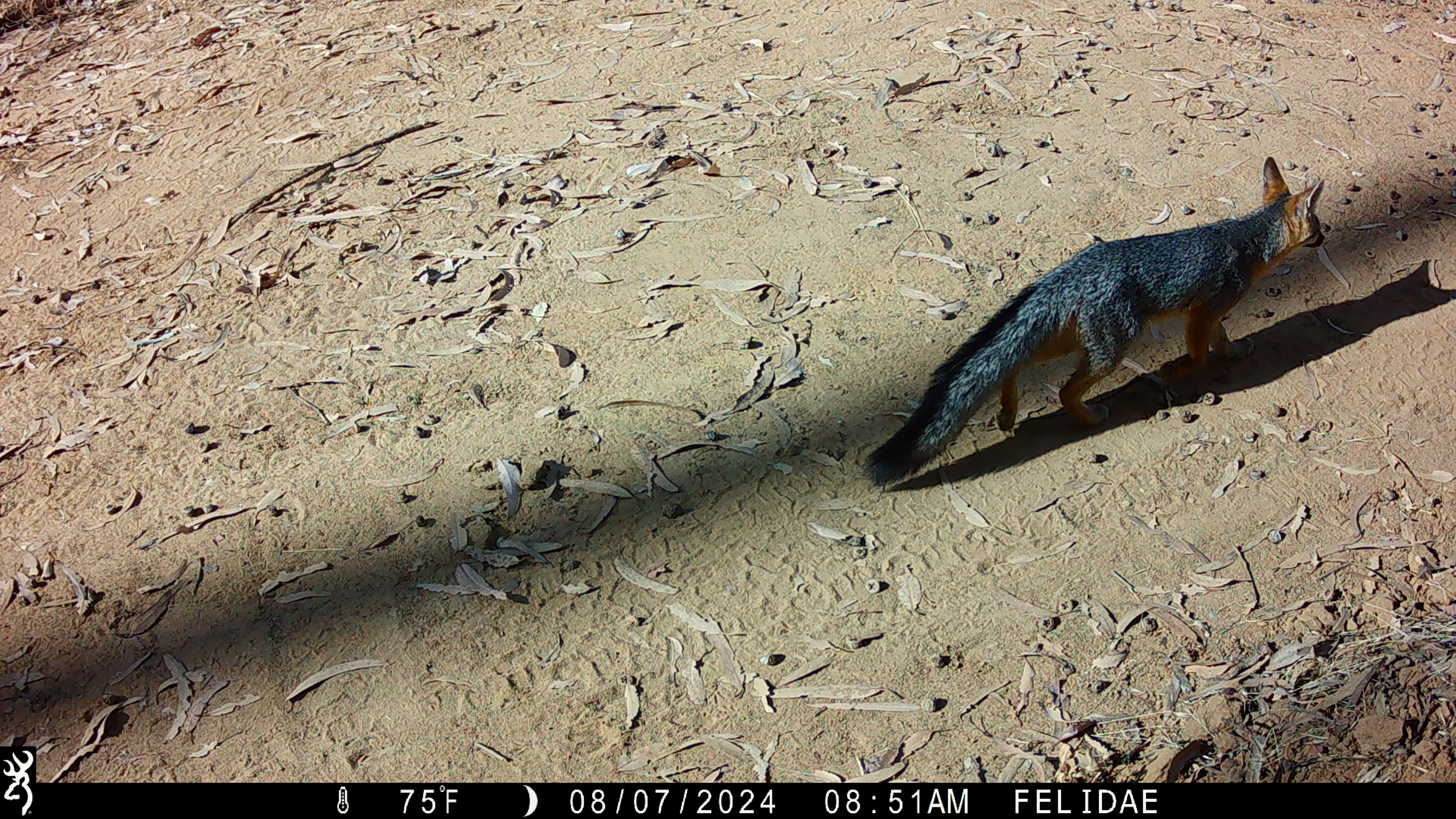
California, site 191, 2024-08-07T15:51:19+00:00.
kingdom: Animalia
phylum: Chordata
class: Mammalia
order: Carnivora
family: Canidae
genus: Urocyon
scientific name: Urocyon cinereoargenteus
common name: gray fox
Gray fox (Urocyon cinereoargenteus).